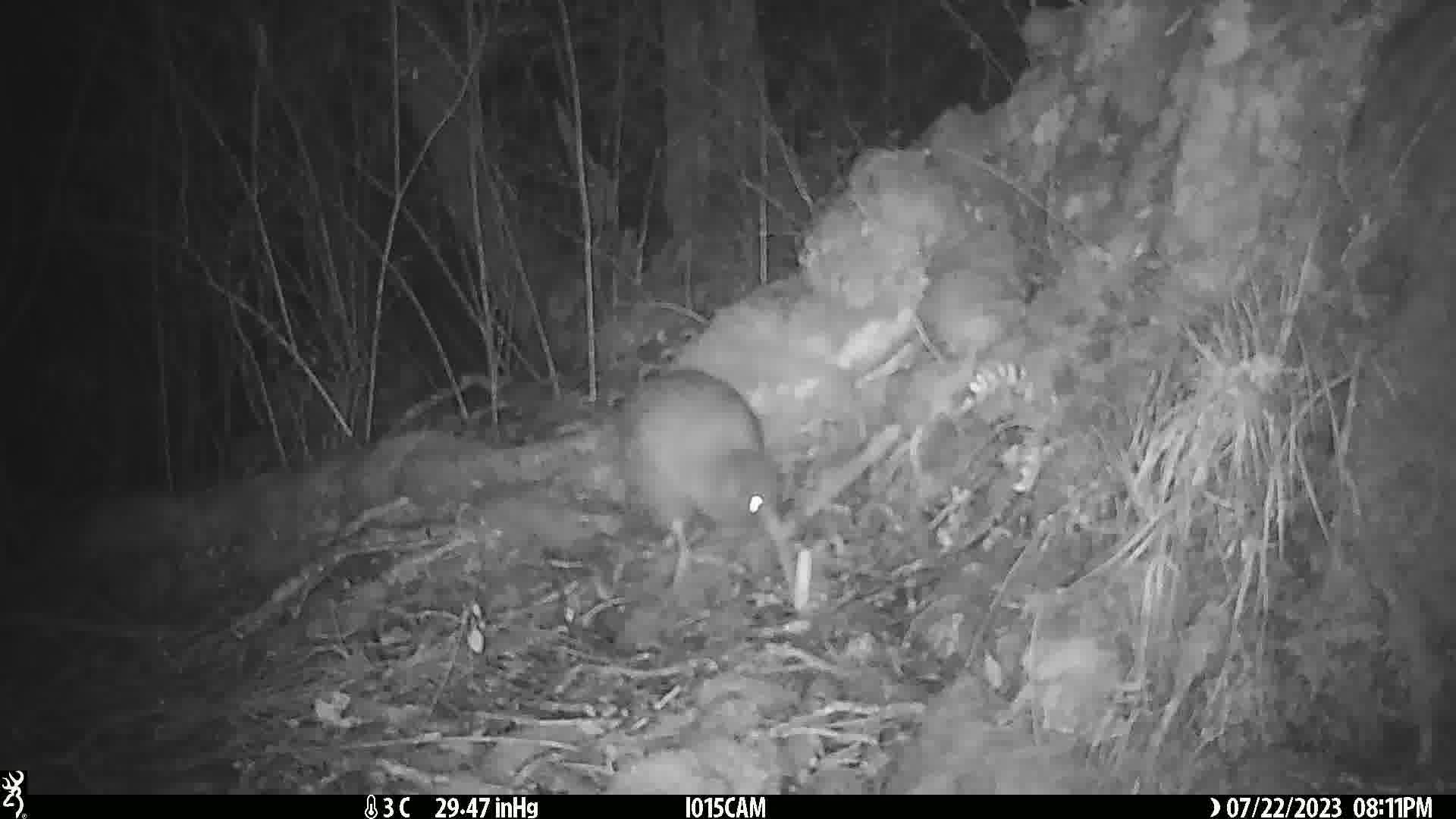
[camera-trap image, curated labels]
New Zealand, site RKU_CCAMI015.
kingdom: Animalia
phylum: Chordata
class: Aves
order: Apterygiformes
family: Apterygidae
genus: Apteryx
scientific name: Apteryx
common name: kiwi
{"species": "kiwi (Apteryx)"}